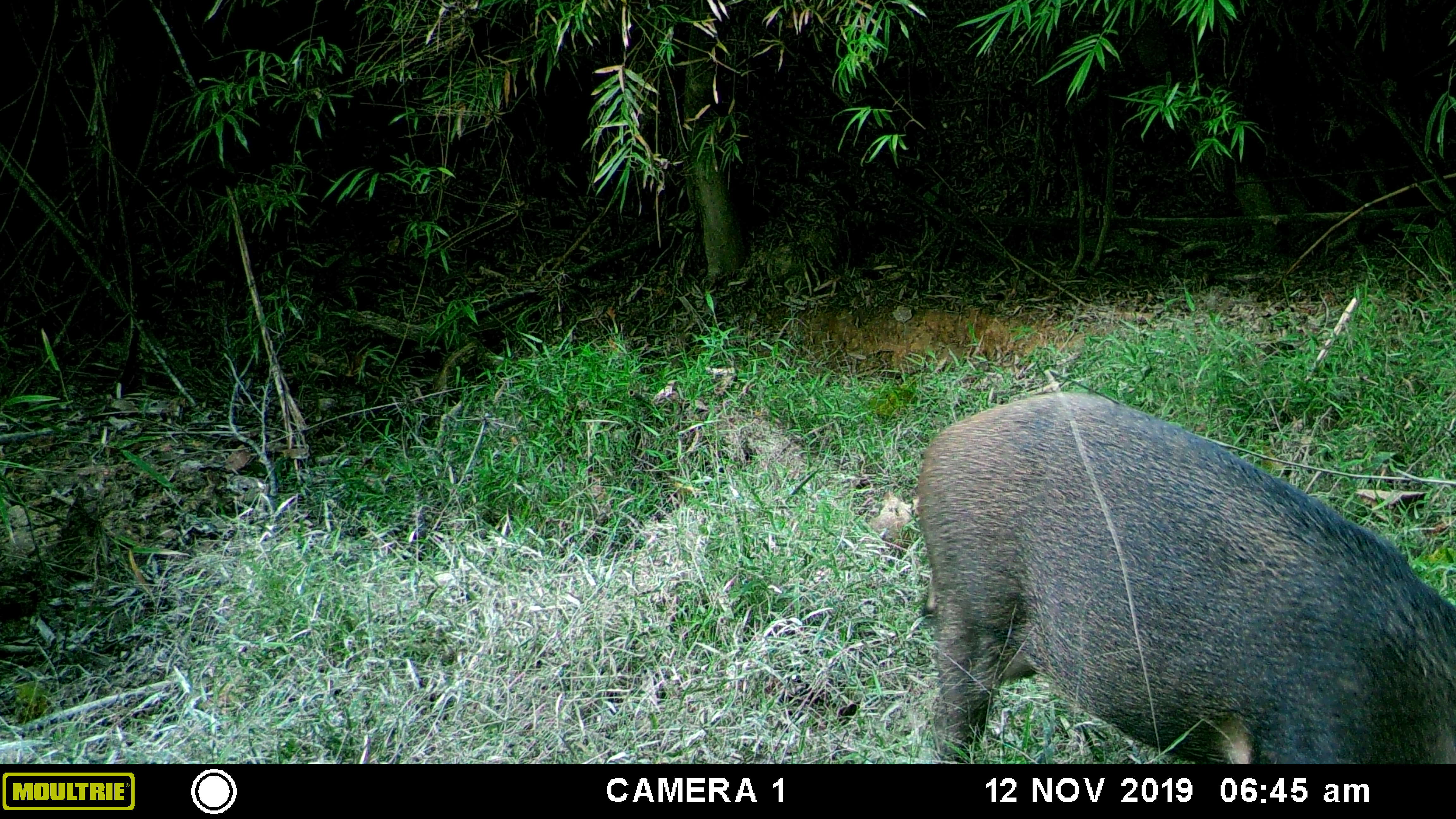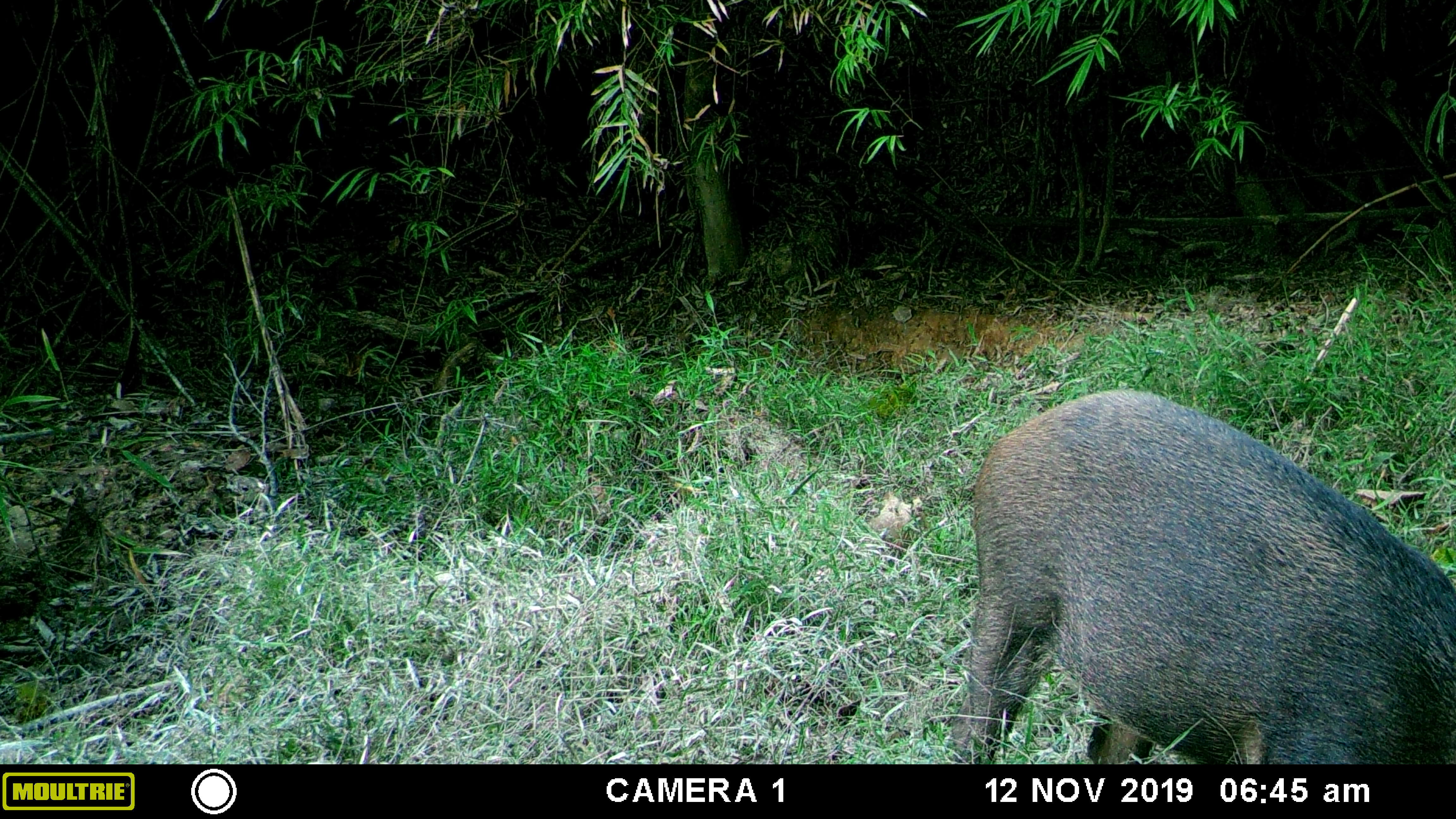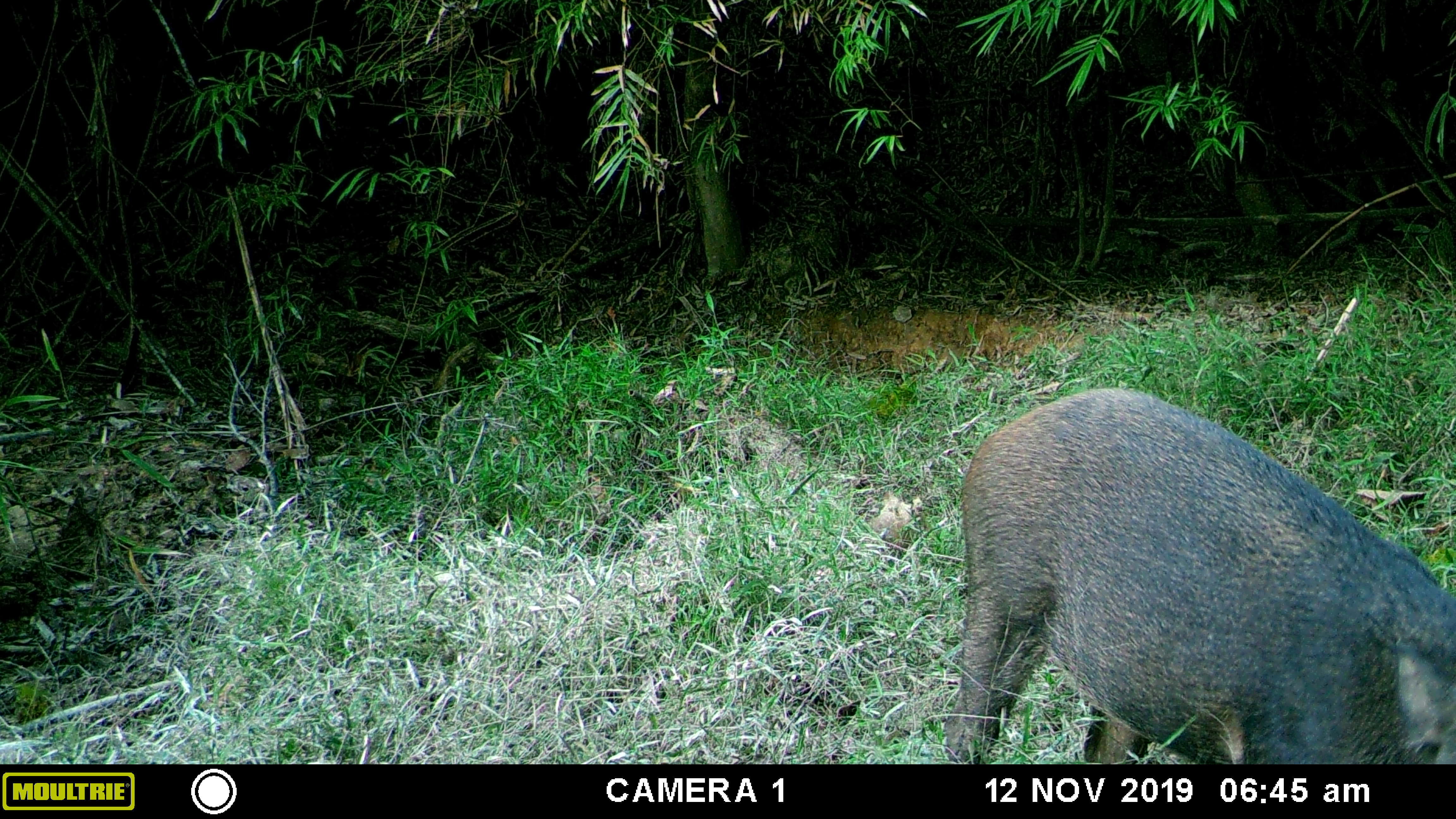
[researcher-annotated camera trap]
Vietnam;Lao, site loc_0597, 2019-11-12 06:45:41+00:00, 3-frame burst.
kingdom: Animalia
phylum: Chordata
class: Mammalia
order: Artiodactyla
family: Suidae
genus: Sus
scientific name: Sus scrofa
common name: eurasian wild pig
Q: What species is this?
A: Eurasian wild pig (Sus scrofa).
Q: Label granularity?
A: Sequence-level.